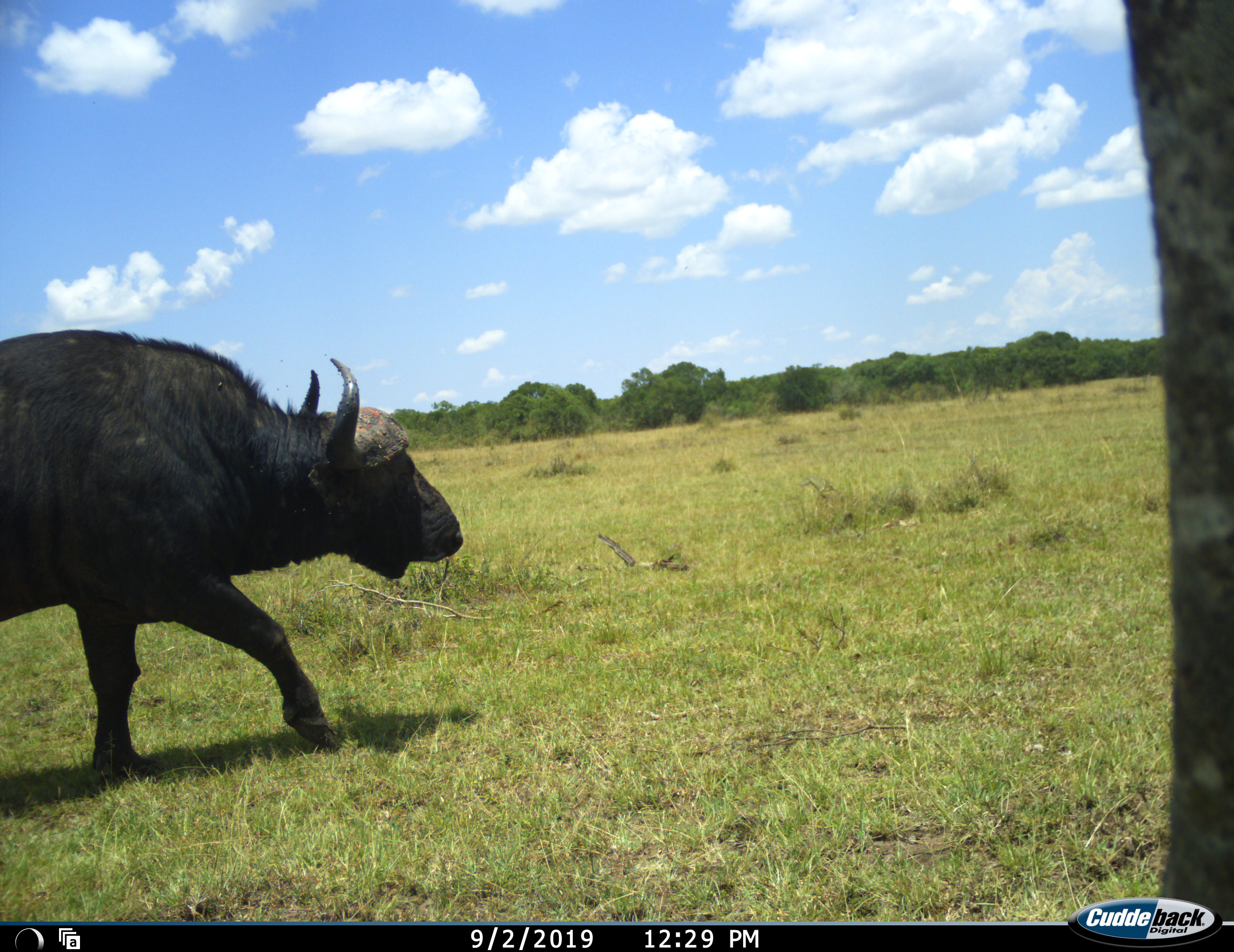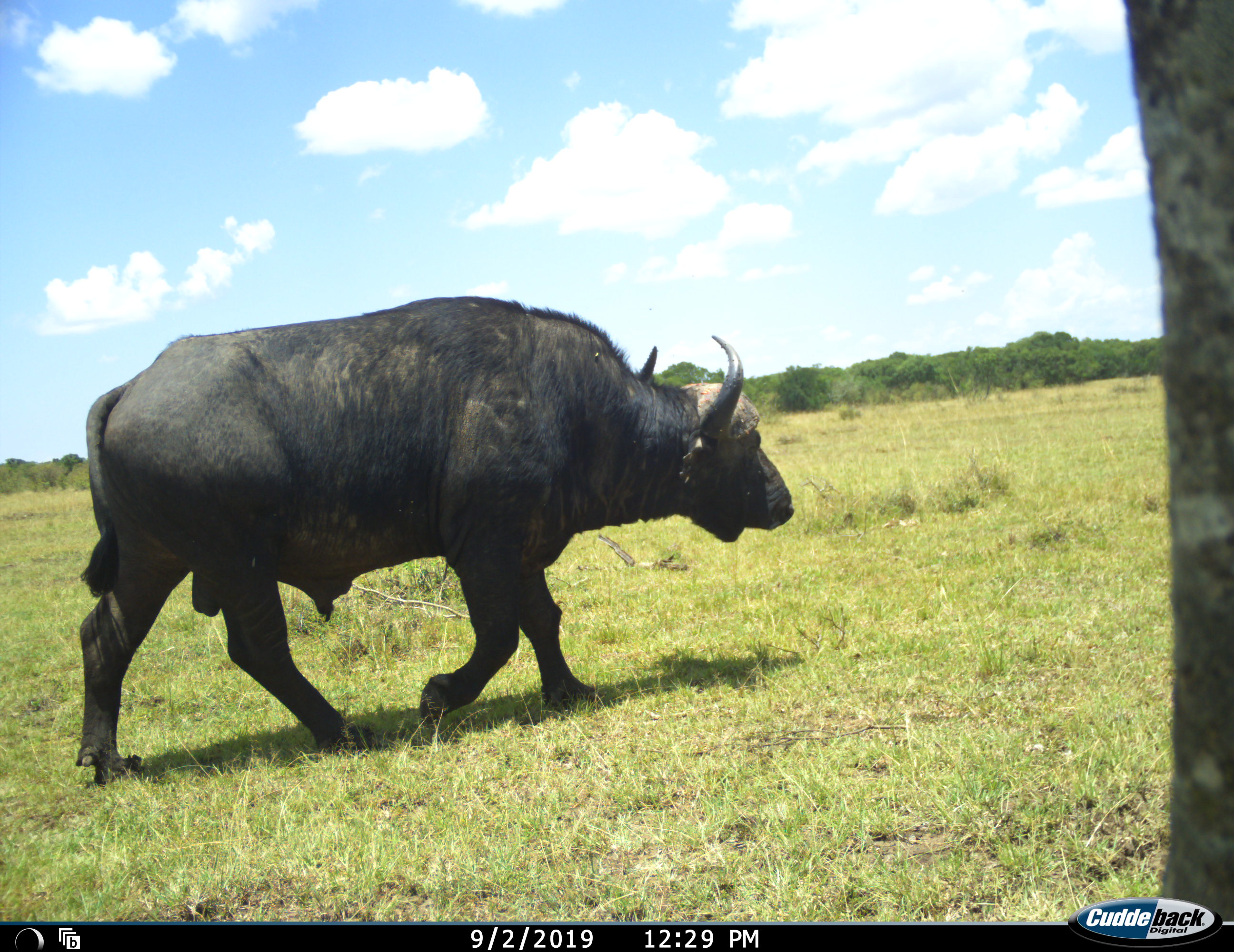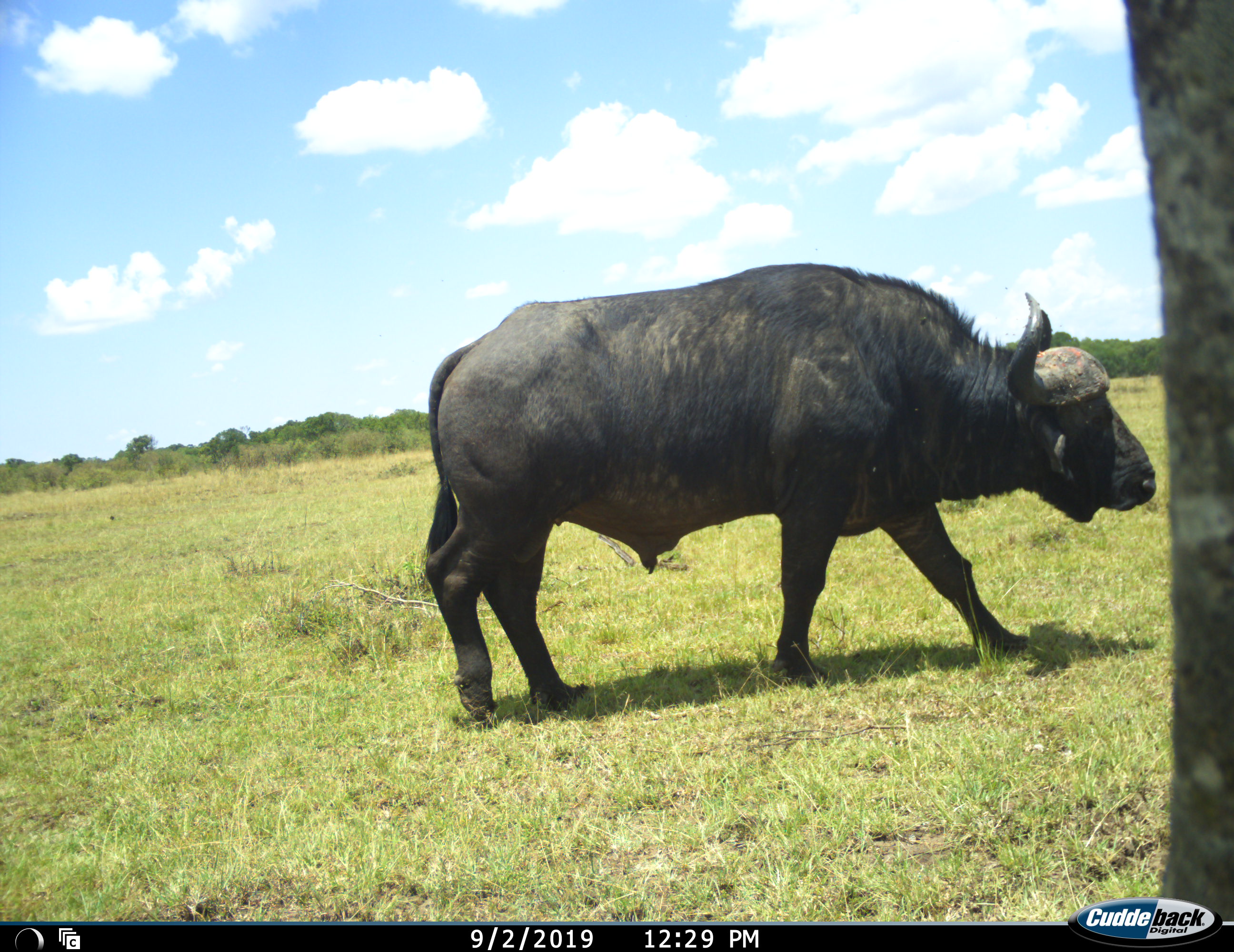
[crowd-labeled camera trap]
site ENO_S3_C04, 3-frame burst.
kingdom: Animalia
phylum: Chordata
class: Mammalia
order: Artiodactyla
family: Bovidae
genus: Syncerus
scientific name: Syncerus caffer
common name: african buffalo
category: buffalo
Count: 1.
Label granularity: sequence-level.